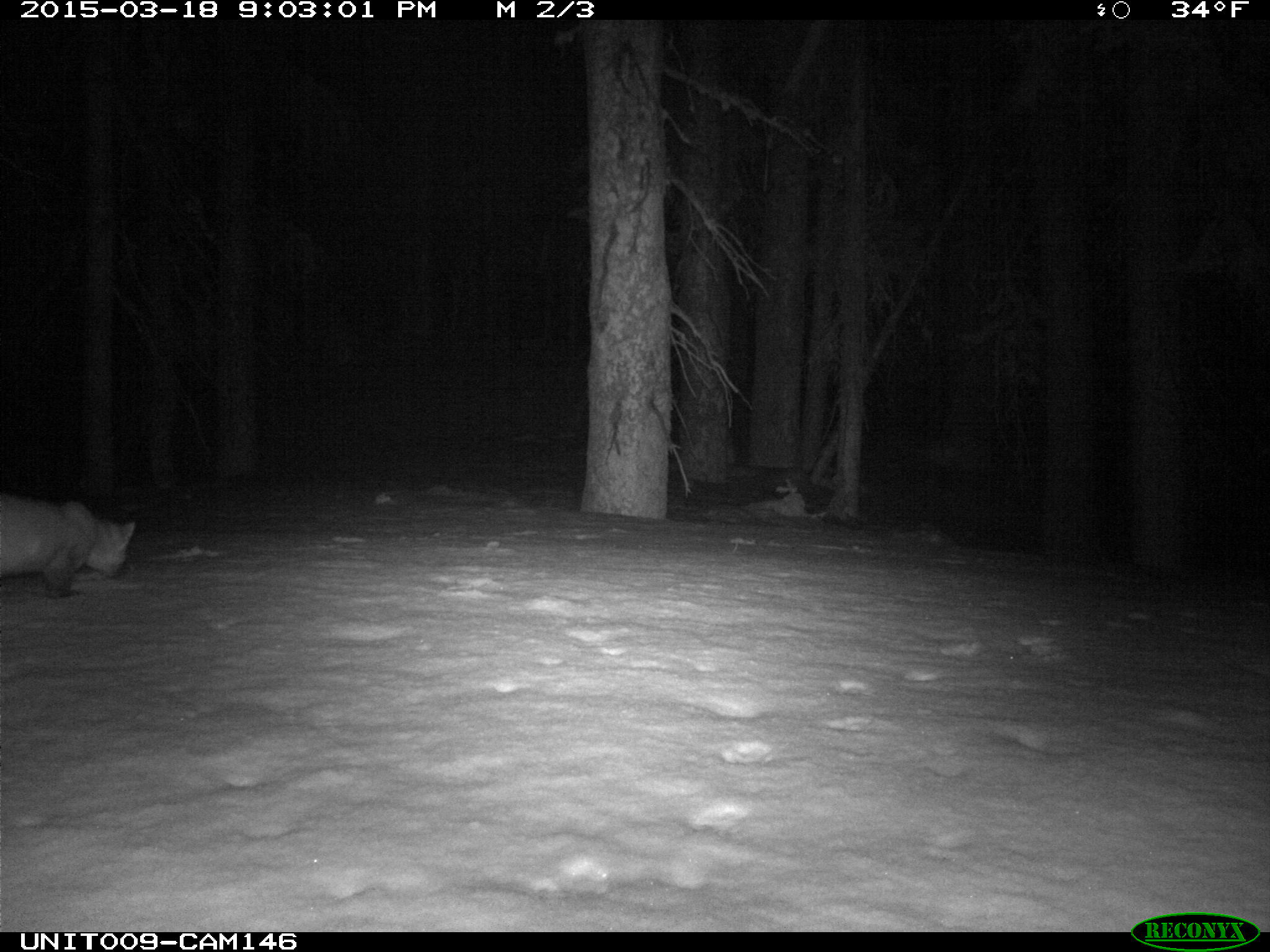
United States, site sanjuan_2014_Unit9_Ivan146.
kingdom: Animalia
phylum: Chordata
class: Mammalia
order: Carnivora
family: Mustelidae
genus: Martes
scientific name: Martes americana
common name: american marten